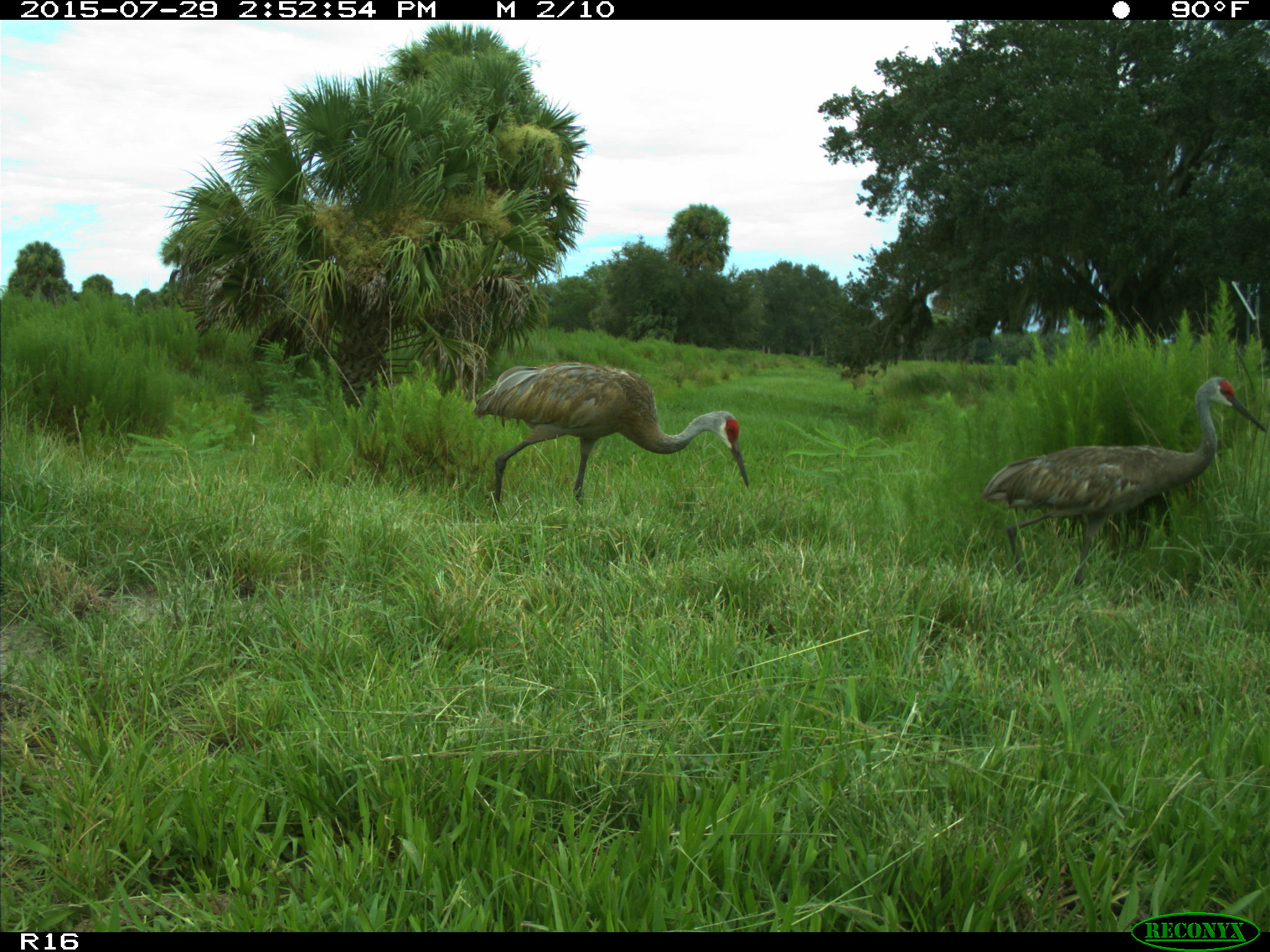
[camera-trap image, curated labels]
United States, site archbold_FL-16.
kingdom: Animalia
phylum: Chordata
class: Aves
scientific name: Aves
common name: birds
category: unidentified bird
Unidentified bird (birds) (Aves).